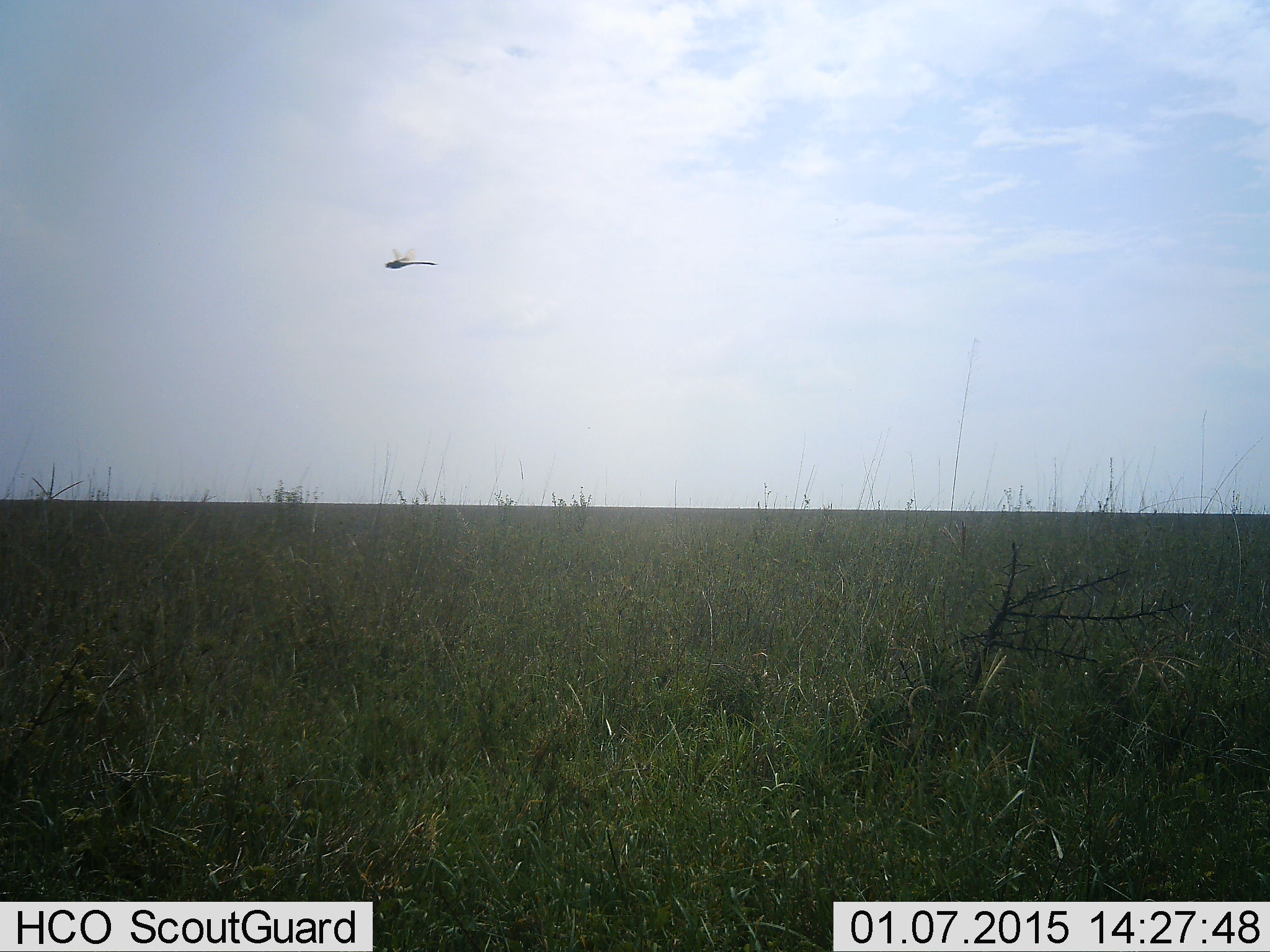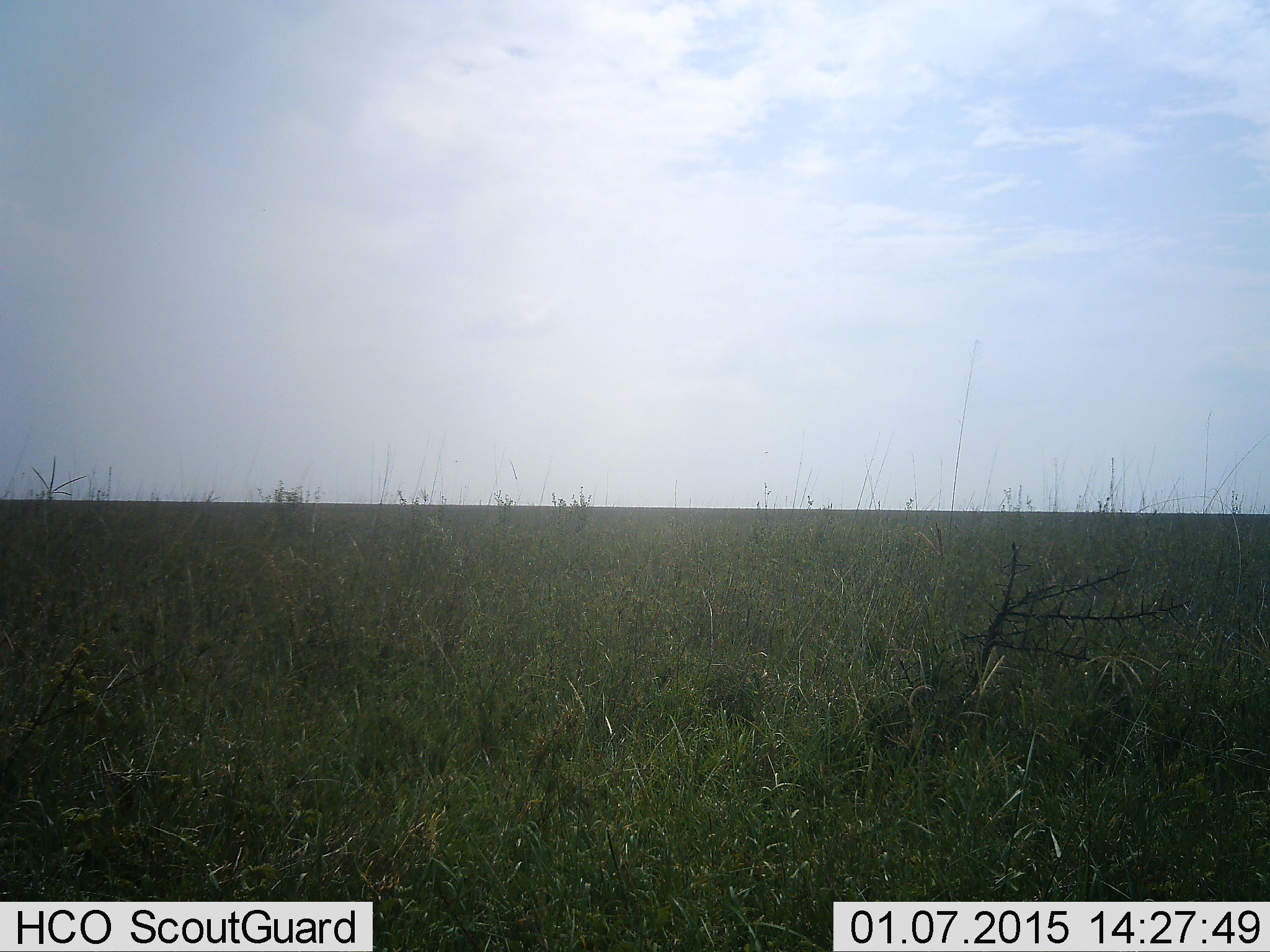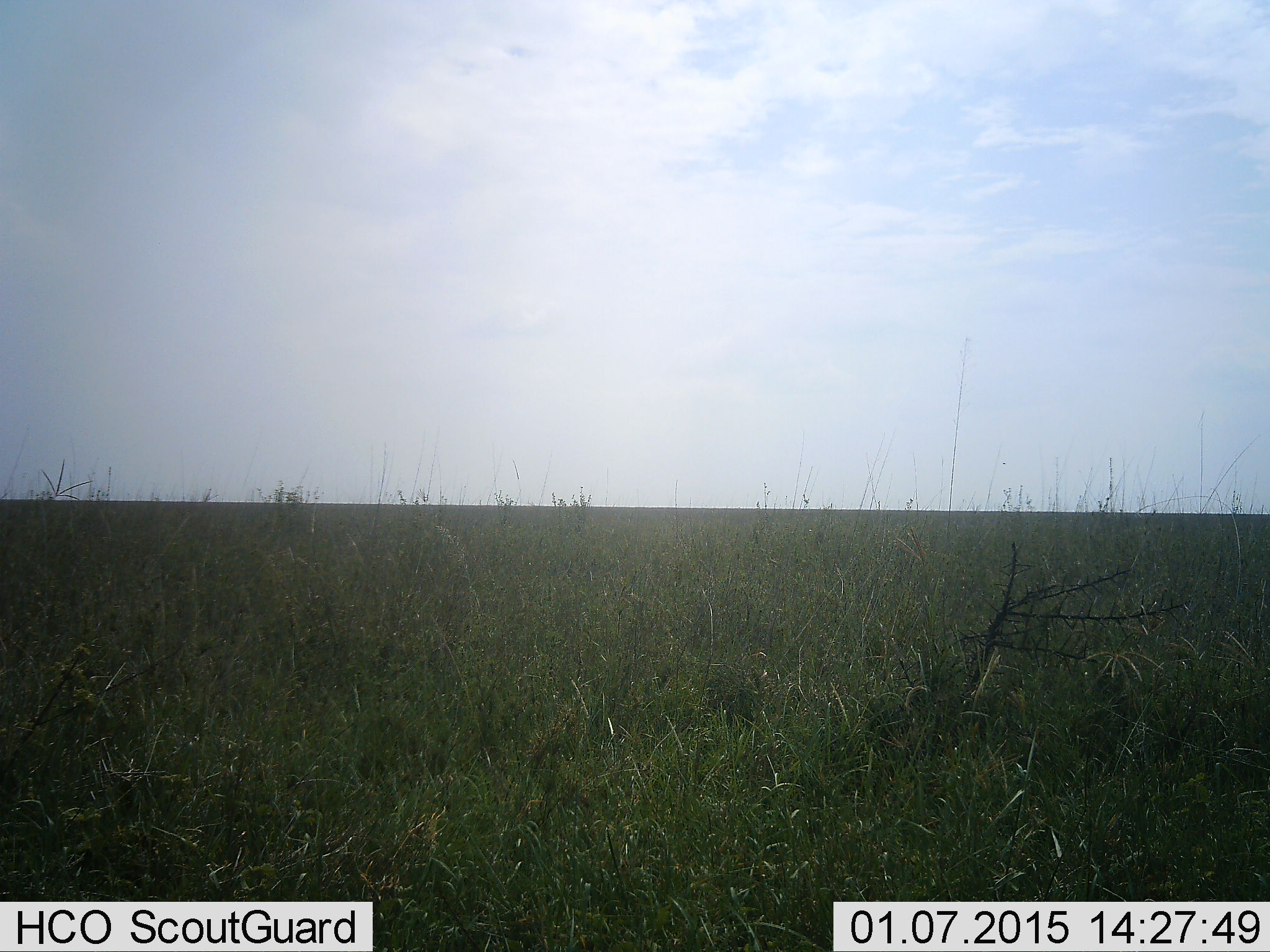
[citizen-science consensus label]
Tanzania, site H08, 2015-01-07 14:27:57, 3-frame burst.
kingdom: Animalia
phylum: Arthropoda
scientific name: Arthropoda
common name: arthropods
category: insectspider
Insectspider (arthropods) (Arthropoda), count 1. Behavior (volunteer vote fractions): standing 0%, resting 0%, moving 100%, interacting 0%. Young present (vote fraction): 0%. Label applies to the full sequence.